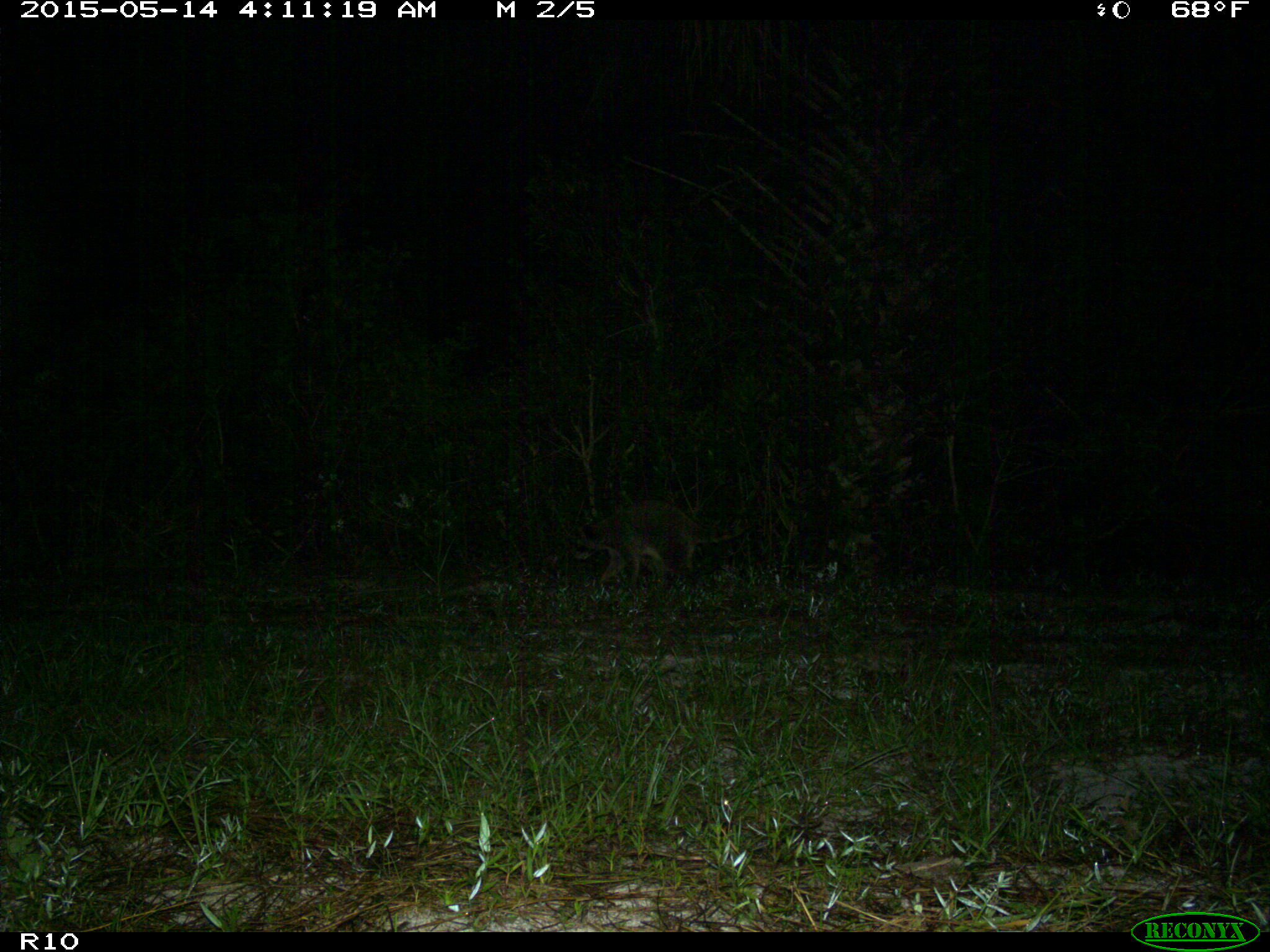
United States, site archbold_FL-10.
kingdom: Animalia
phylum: Chordata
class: Mammalia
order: Carnivora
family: Procyonidae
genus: Procyon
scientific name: Procyon lotor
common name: common raccoon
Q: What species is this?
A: Procyon lotor (common raccoon).